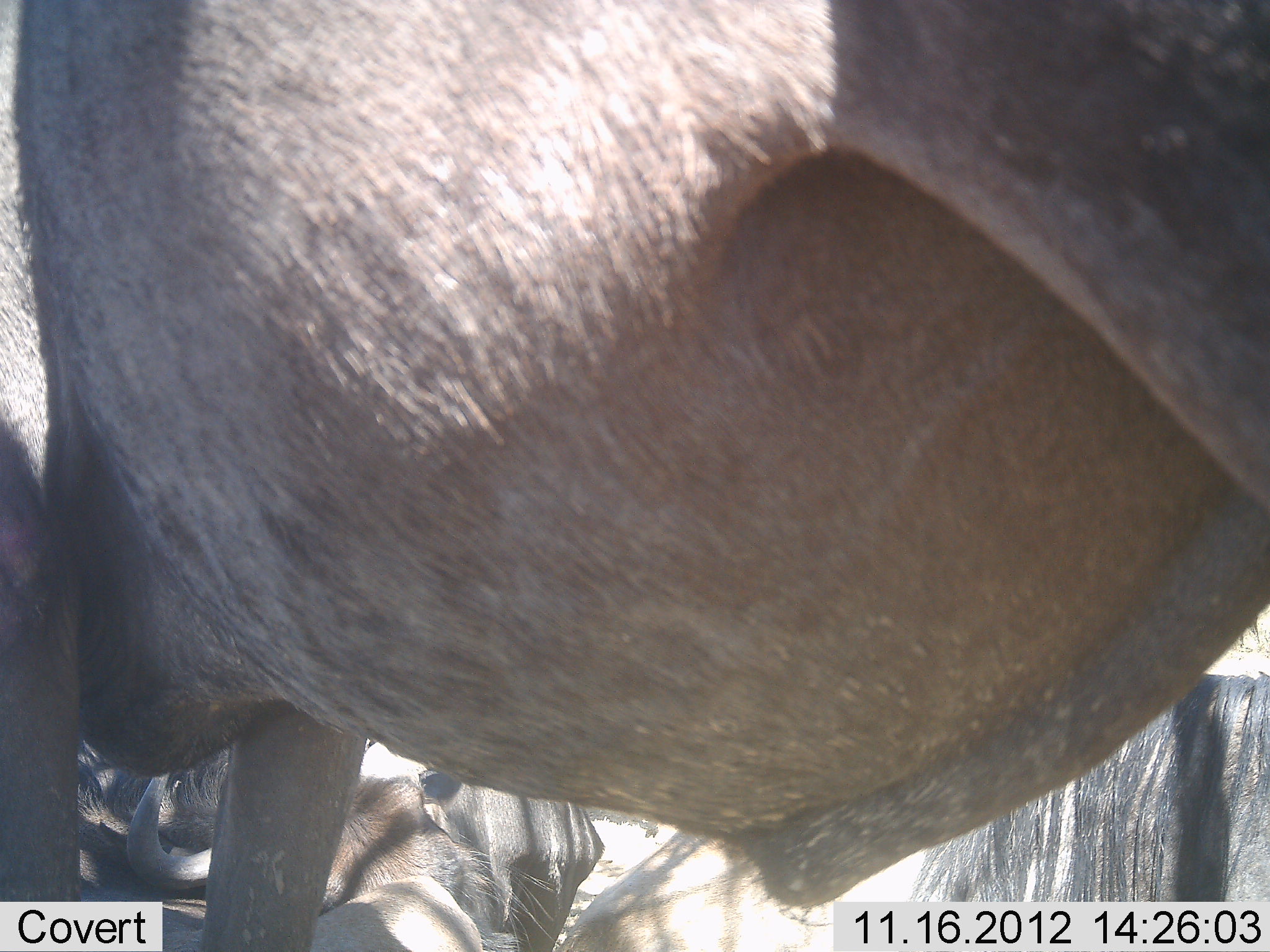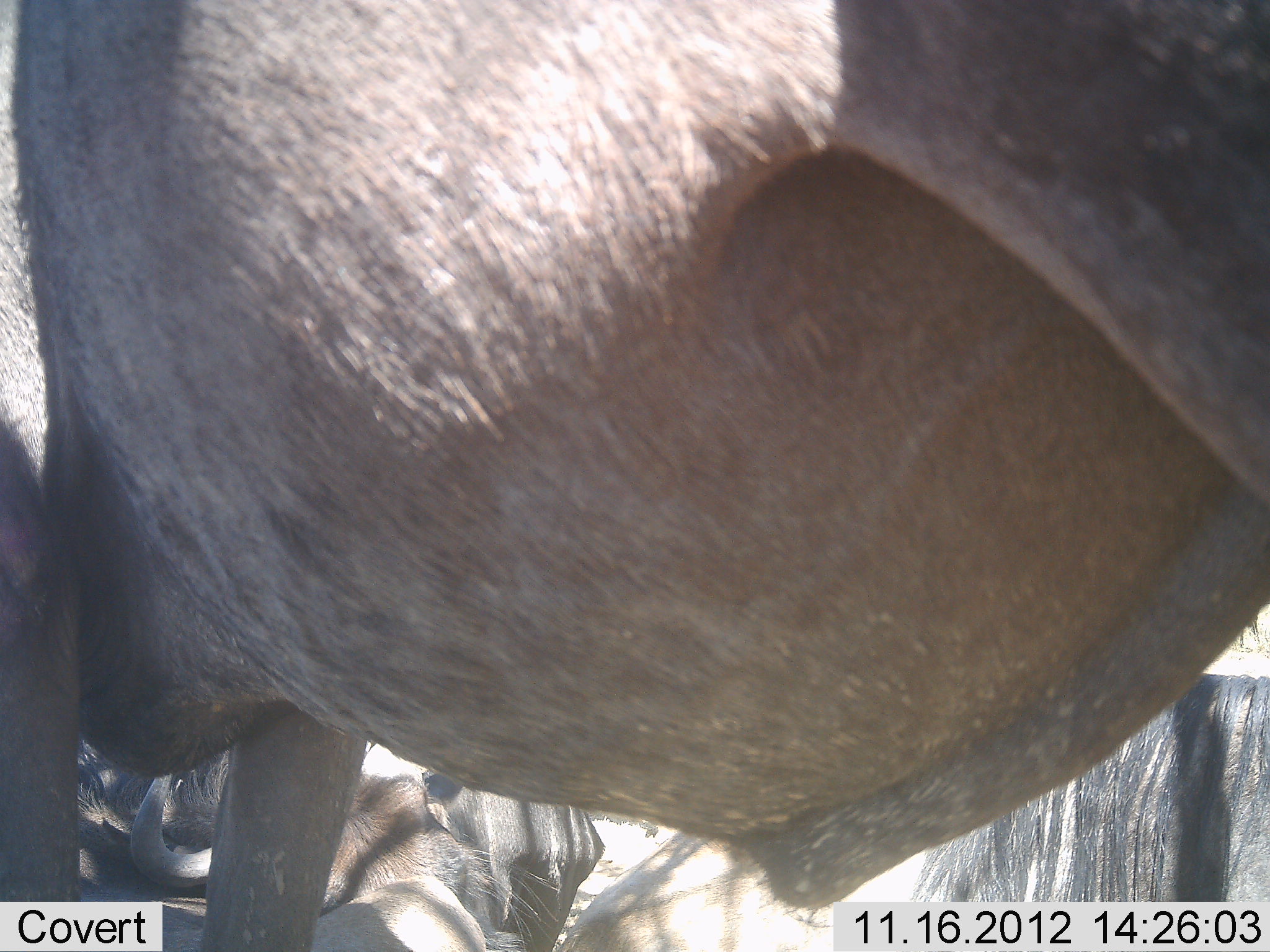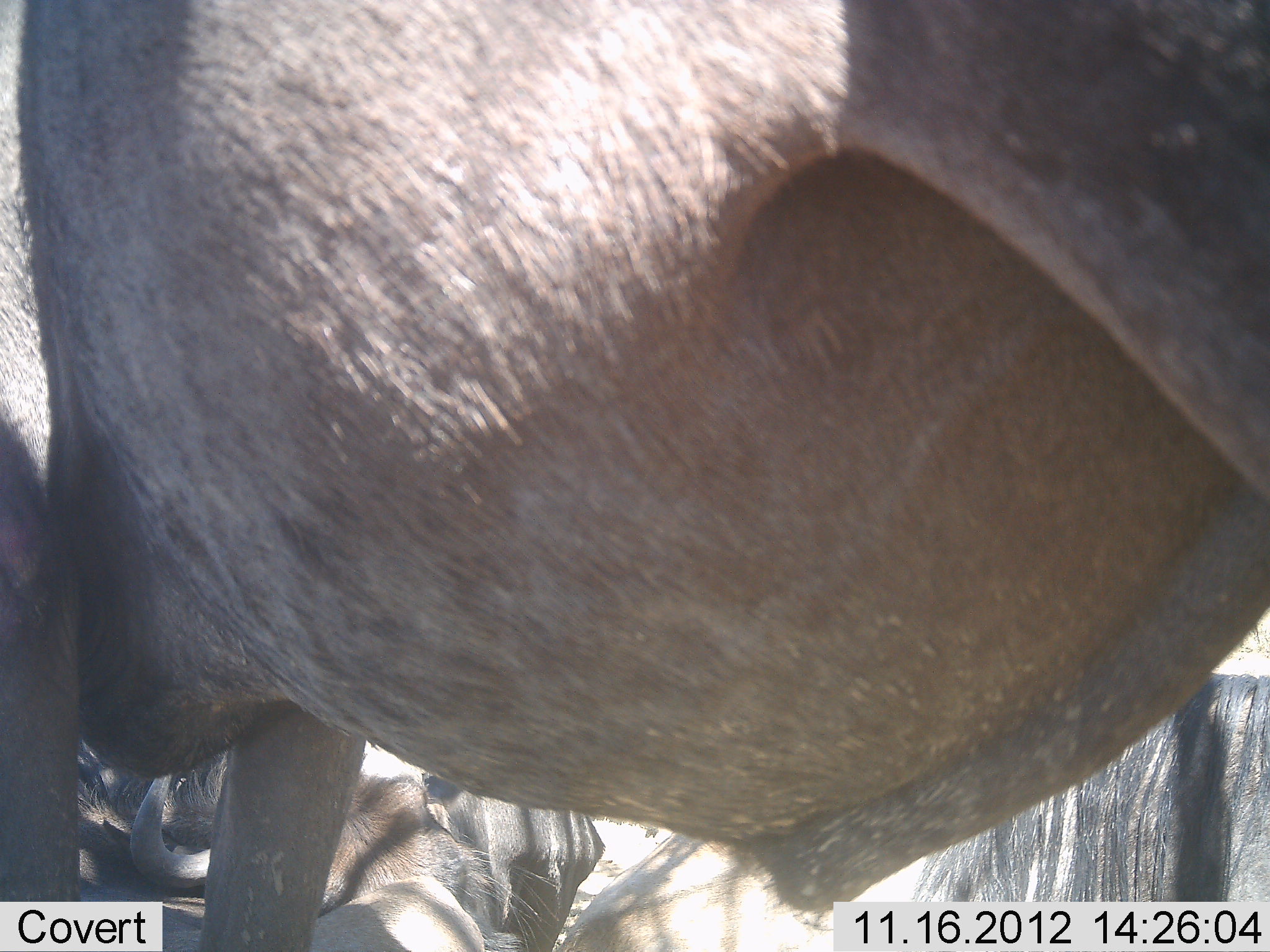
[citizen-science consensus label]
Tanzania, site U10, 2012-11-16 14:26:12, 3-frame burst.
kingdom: Animalia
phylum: Chordata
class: Mammalia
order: Artiodactyla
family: Bovidae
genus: Connochaetes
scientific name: Connochaetes taurinus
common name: blue wildebeest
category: wildebeest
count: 4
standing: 90%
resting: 70%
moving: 0%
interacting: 0%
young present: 0%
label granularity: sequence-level